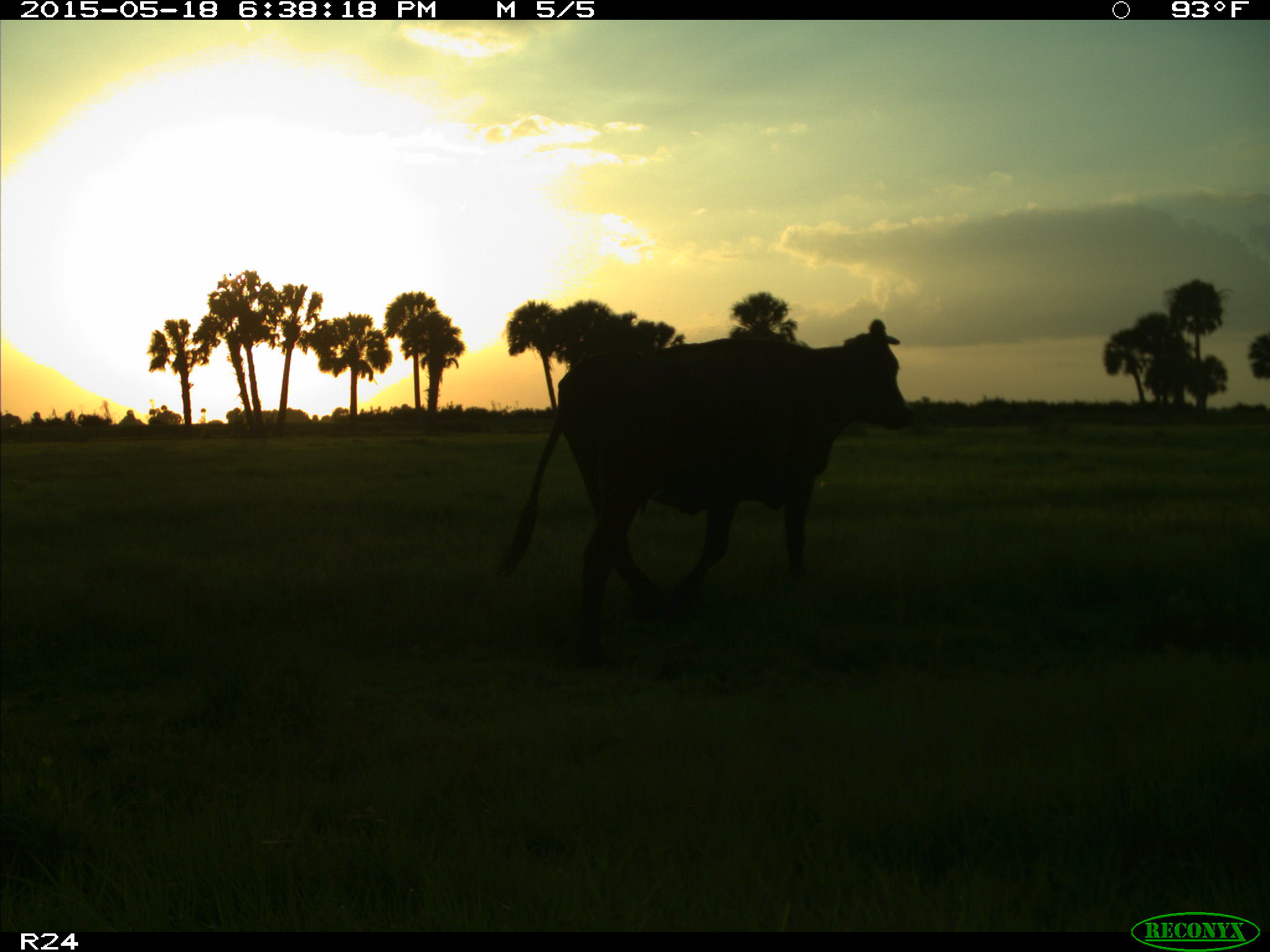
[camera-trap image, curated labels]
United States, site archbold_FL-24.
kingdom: Animalia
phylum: Chordata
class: Mammalia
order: Artiodactyla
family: Bovidae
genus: Bos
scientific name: Bos taurus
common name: domestic cow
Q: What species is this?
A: Bos taurus (domestic cow).